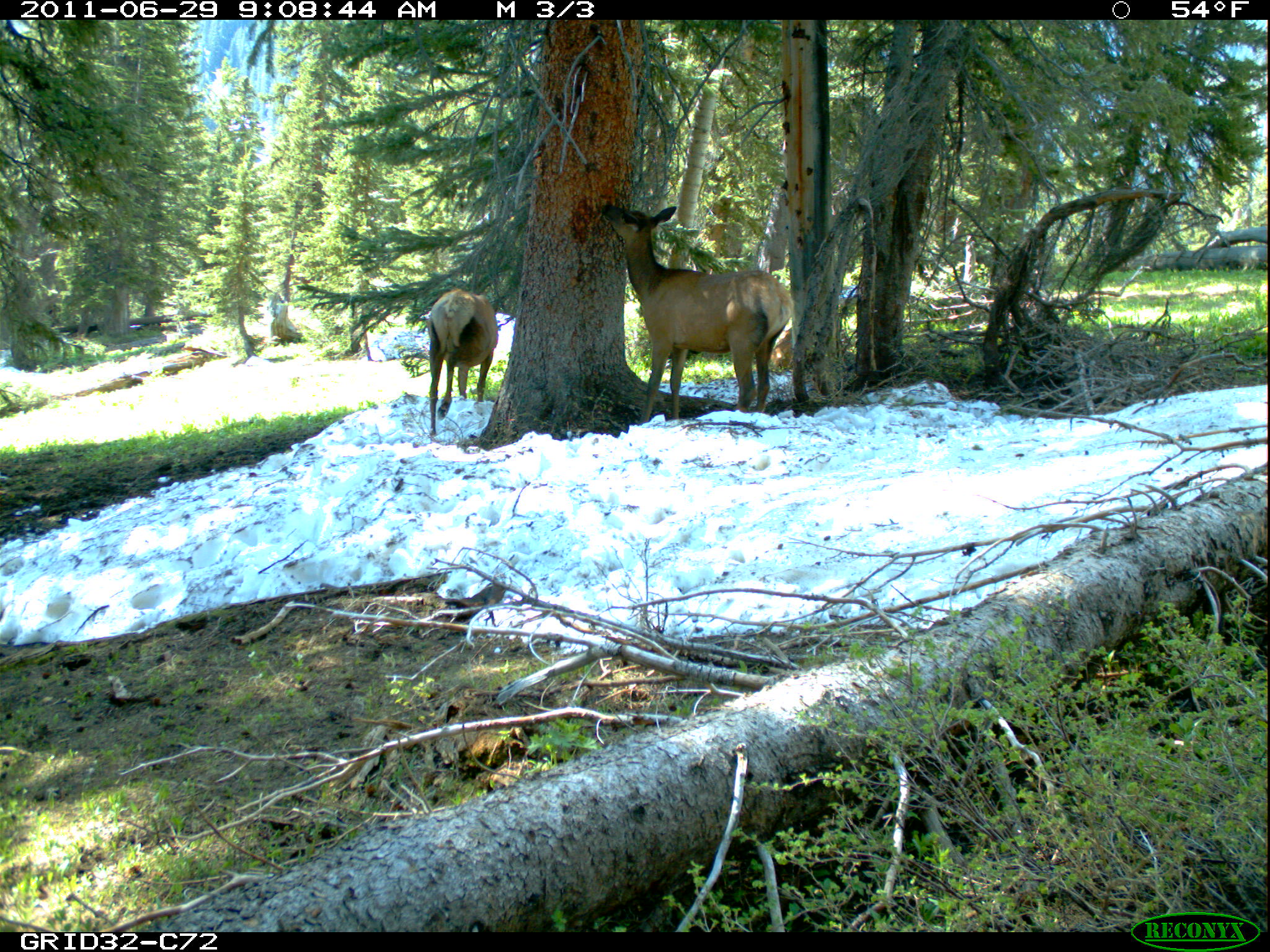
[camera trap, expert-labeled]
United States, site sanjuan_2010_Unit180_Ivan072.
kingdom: Animalia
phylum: Chordata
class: Mammalia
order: Artiodactyla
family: Cervidae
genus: Cervus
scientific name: Cervus elaphus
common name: red deer